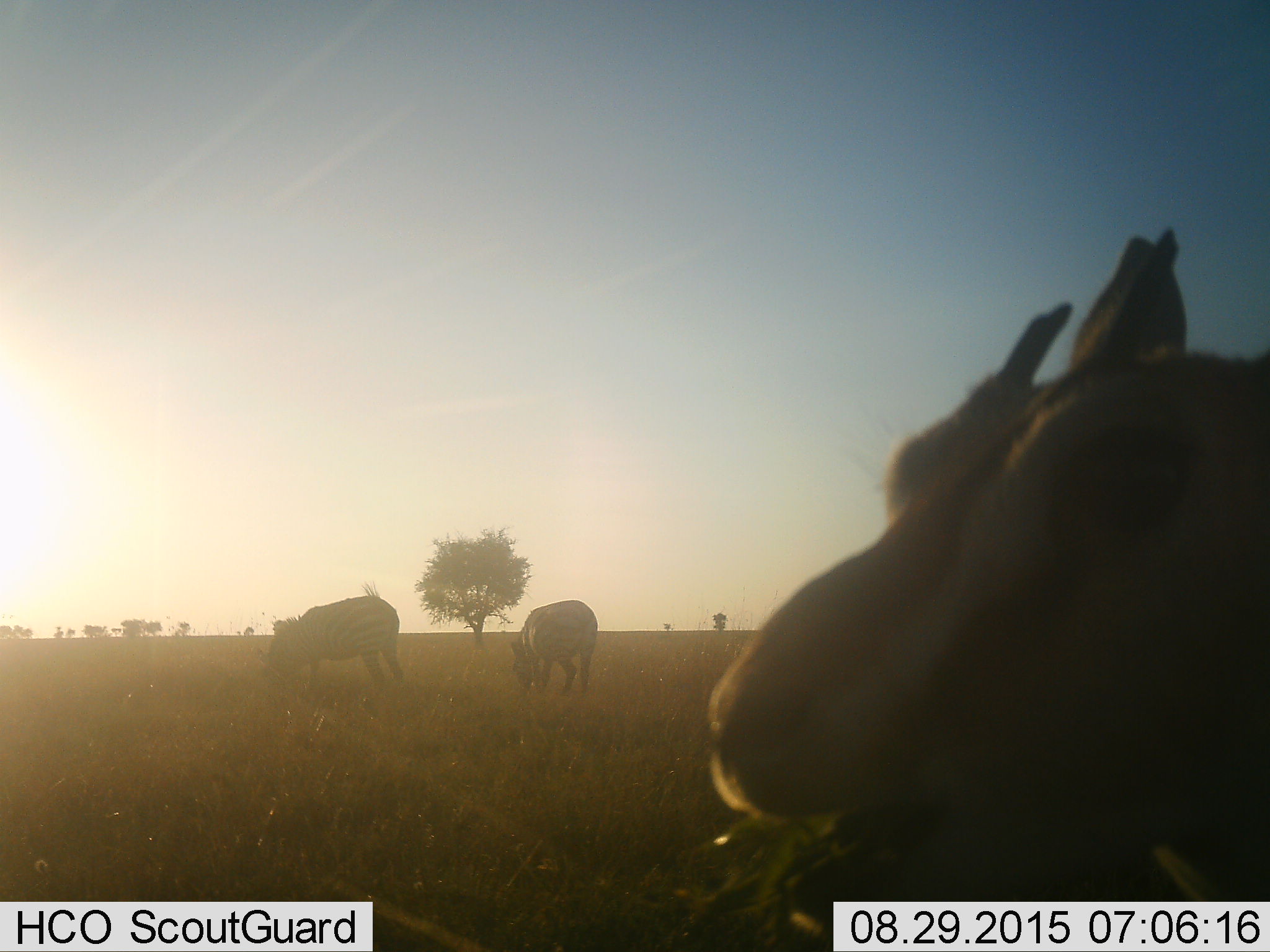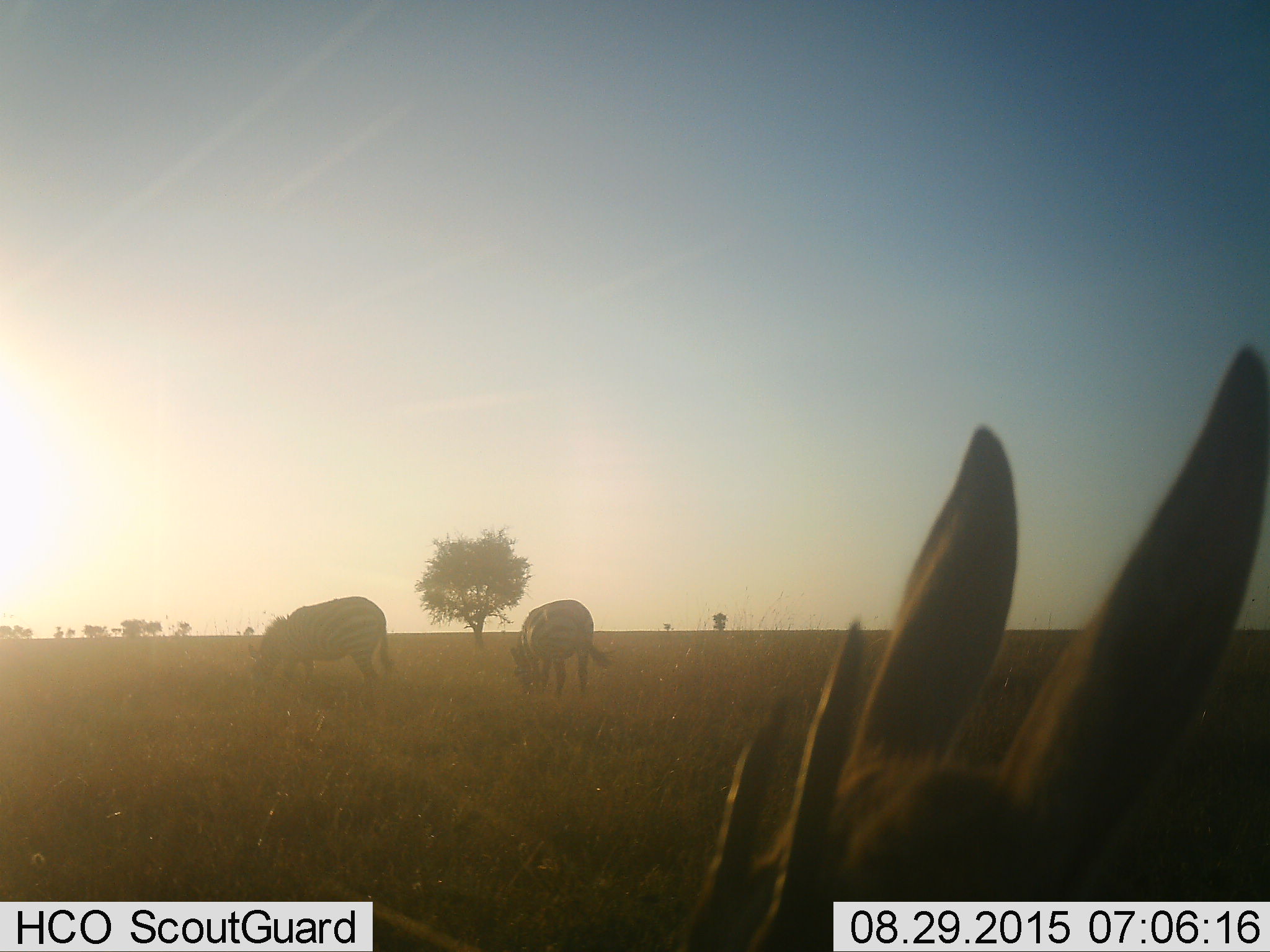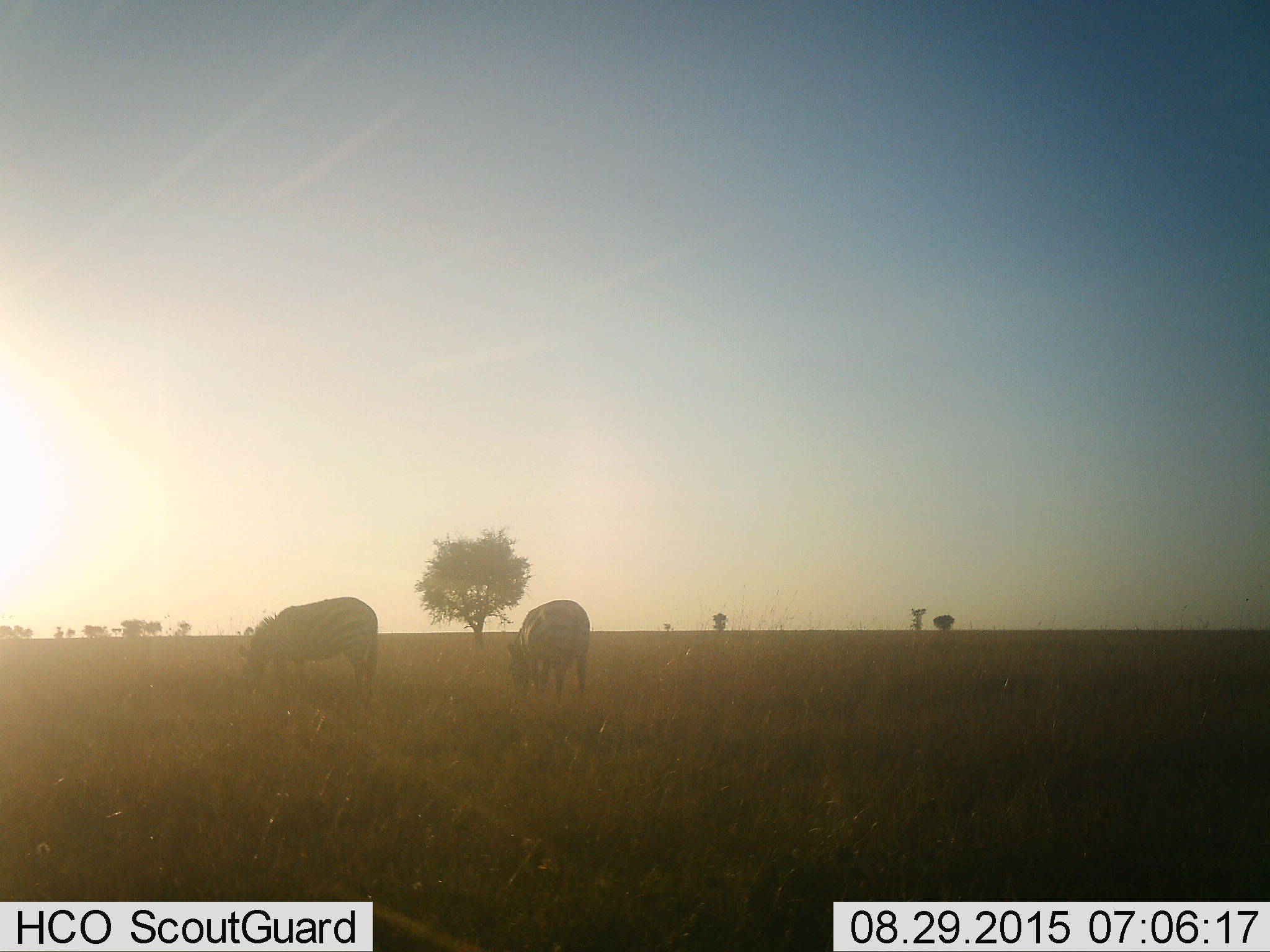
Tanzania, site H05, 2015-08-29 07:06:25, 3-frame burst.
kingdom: Animalia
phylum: Chordata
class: Mammalia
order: Artiodactyla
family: Bovidae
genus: Eudorcas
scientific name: Eudorcas thomsonii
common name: thomson's gazelle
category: gazellethomsons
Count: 1.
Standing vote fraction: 17%.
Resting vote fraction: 0%.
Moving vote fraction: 17%.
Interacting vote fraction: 0%.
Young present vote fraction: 0%.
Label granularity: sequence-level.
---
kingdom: Animalia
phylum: Chordata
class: Mammalia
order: Perissodactyla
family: Equidae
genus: Equus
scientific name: Equus quagga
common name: plains zebra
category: zebra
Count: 2.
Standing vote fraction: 17%.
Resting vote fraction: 0%.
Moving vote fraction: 0%.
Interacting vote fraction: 0%.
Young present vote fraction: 0%.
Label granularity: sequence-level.